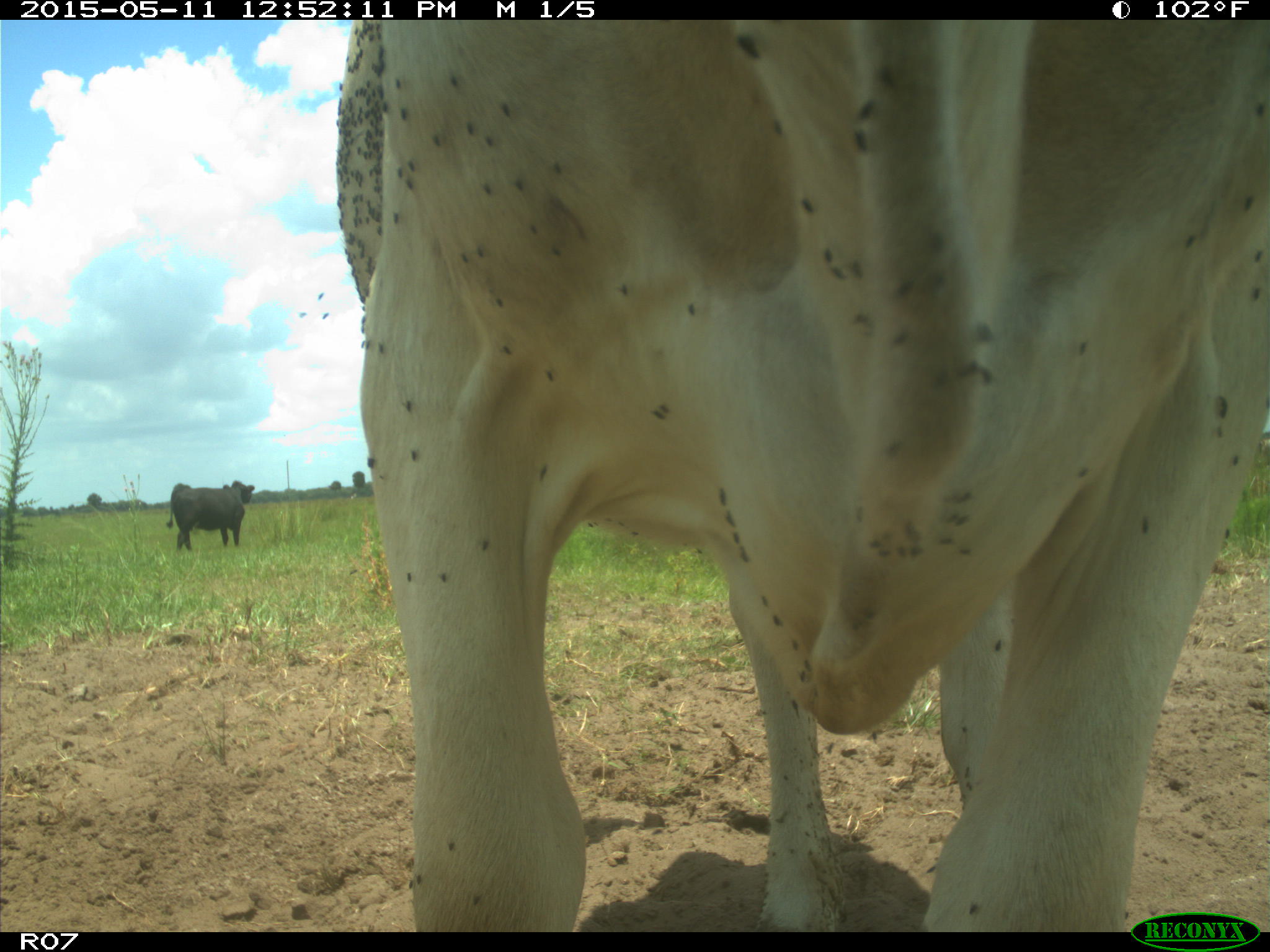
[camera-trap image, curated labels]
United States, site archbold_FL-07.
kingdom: Animalia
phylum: Chordata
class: Mammalia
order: Artiodactyla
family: Bovidae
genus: Bos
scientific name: Bos taurus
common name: domestic cow